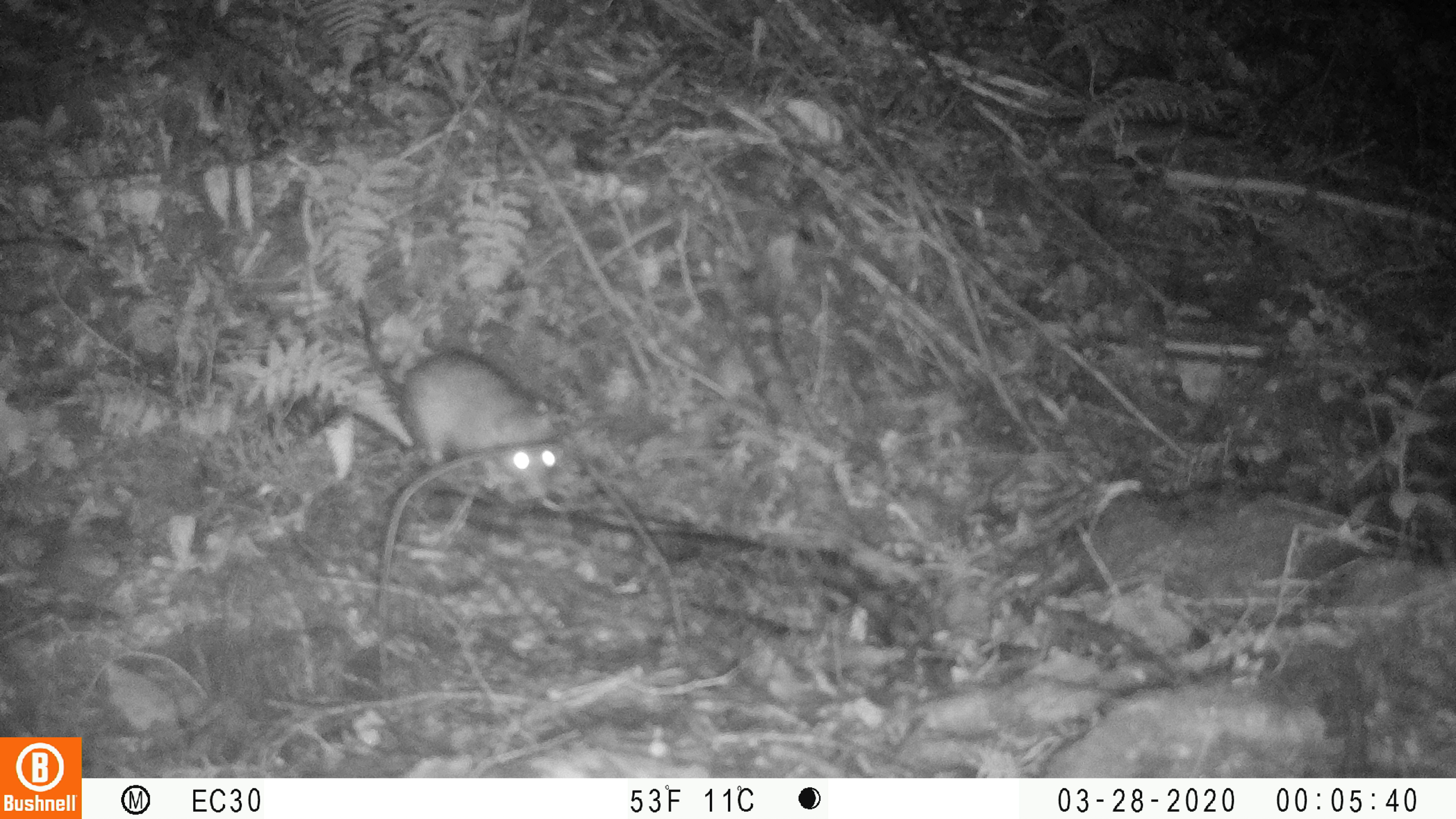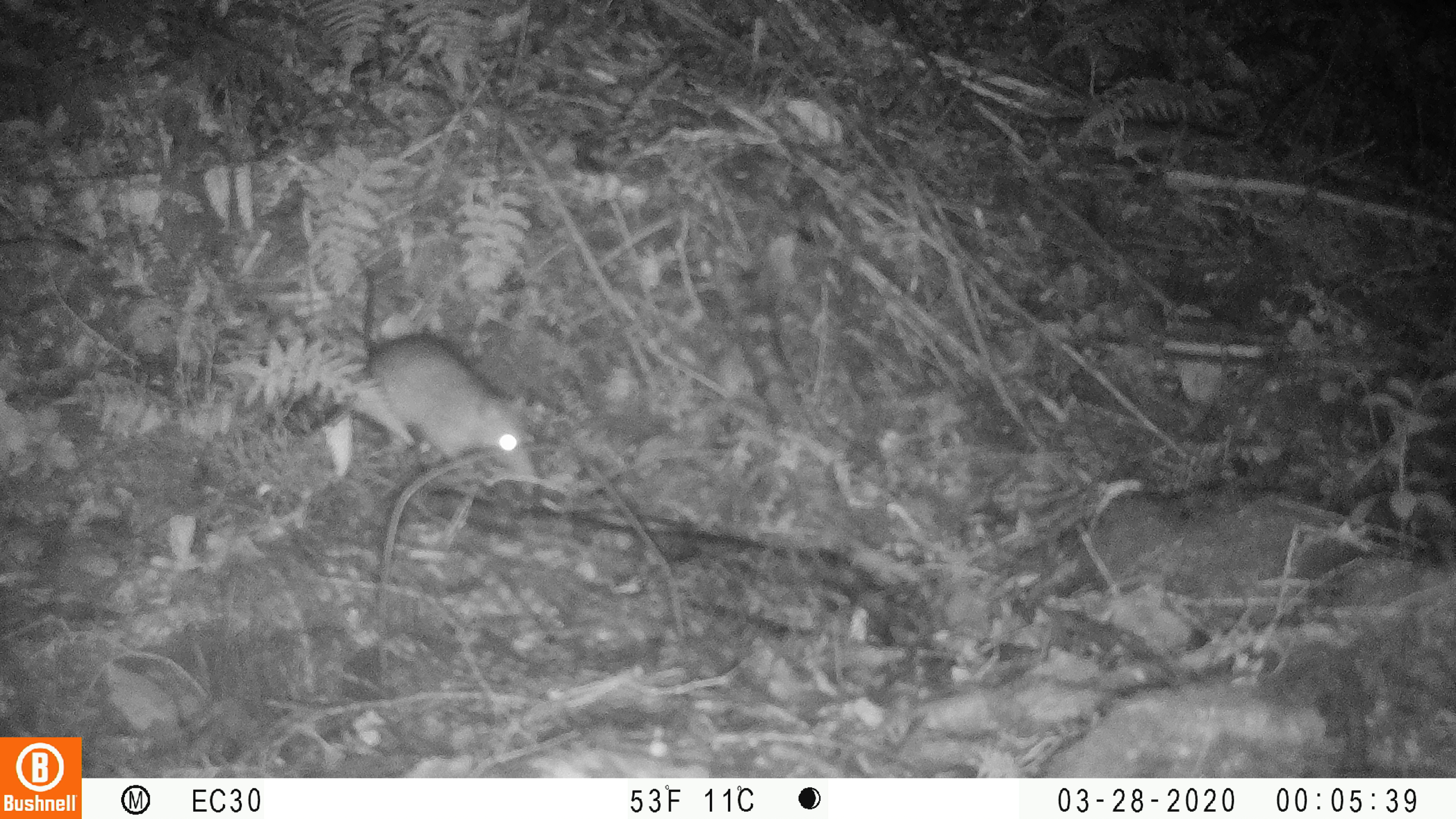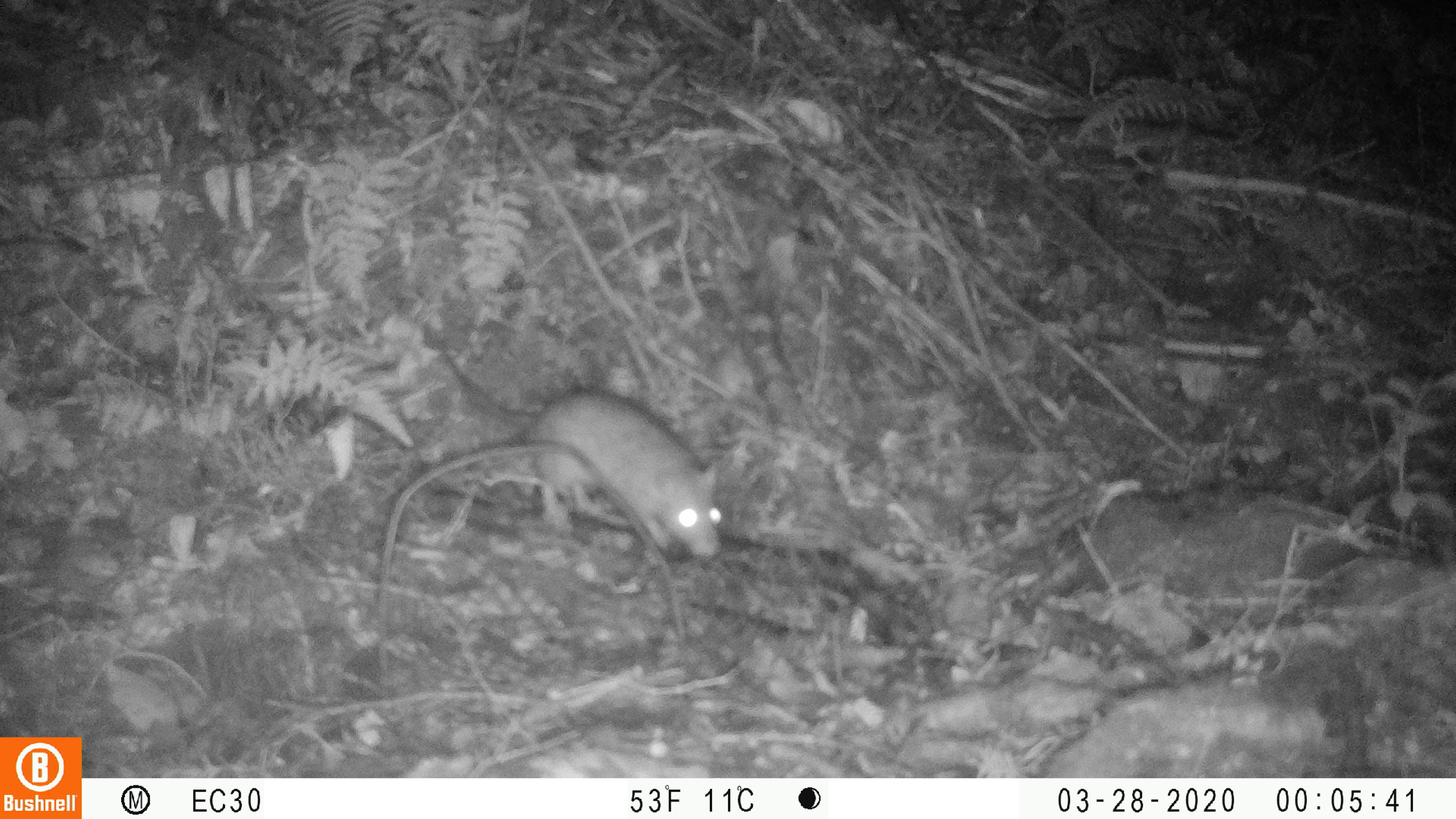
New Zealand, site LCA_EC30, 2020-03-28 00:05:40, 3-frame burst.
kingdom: Animalia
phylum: Chordata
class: Mammalia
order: Rodentia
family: Muridae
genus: Rattus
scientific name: Rattus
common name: rat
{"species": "rat (Rattus)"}